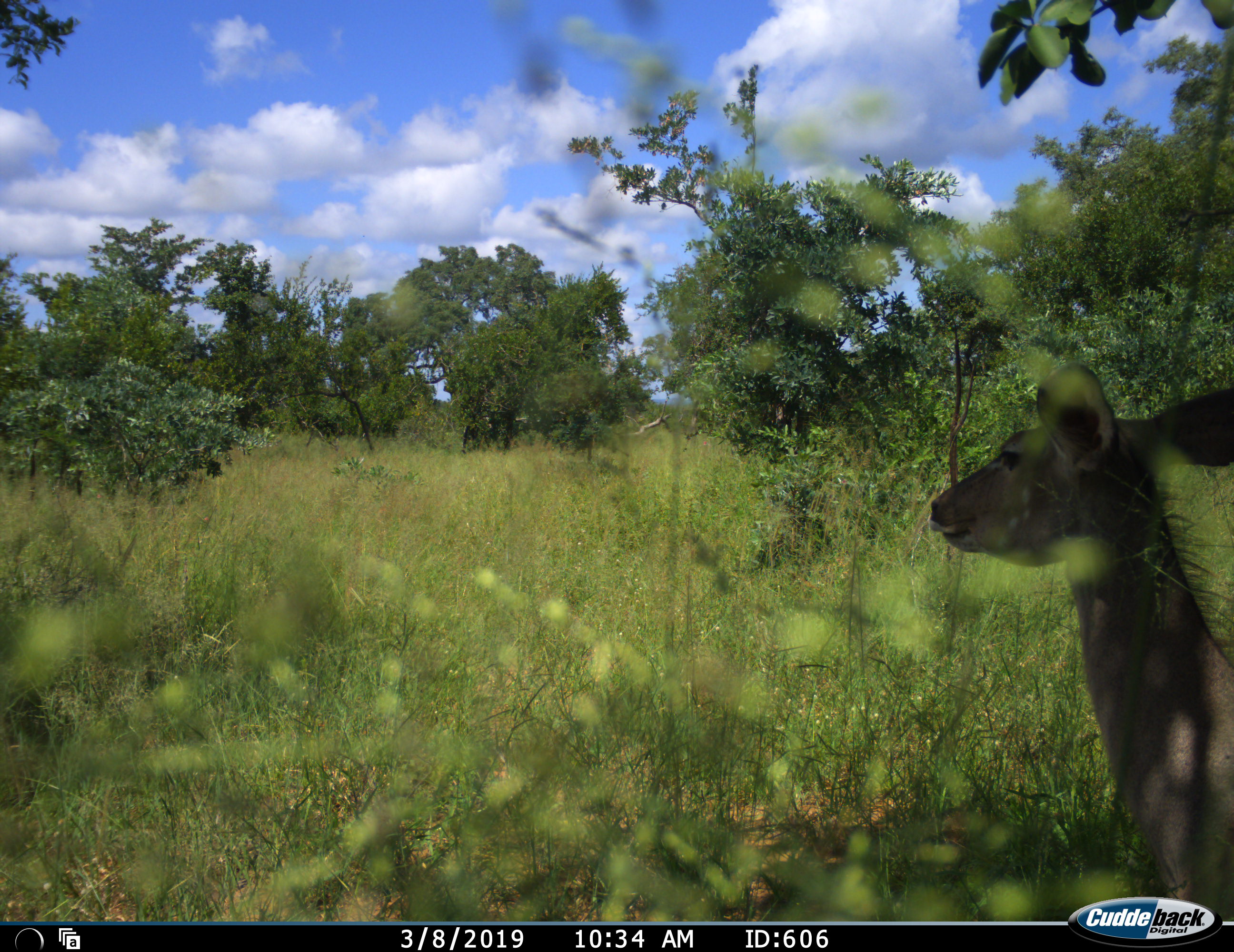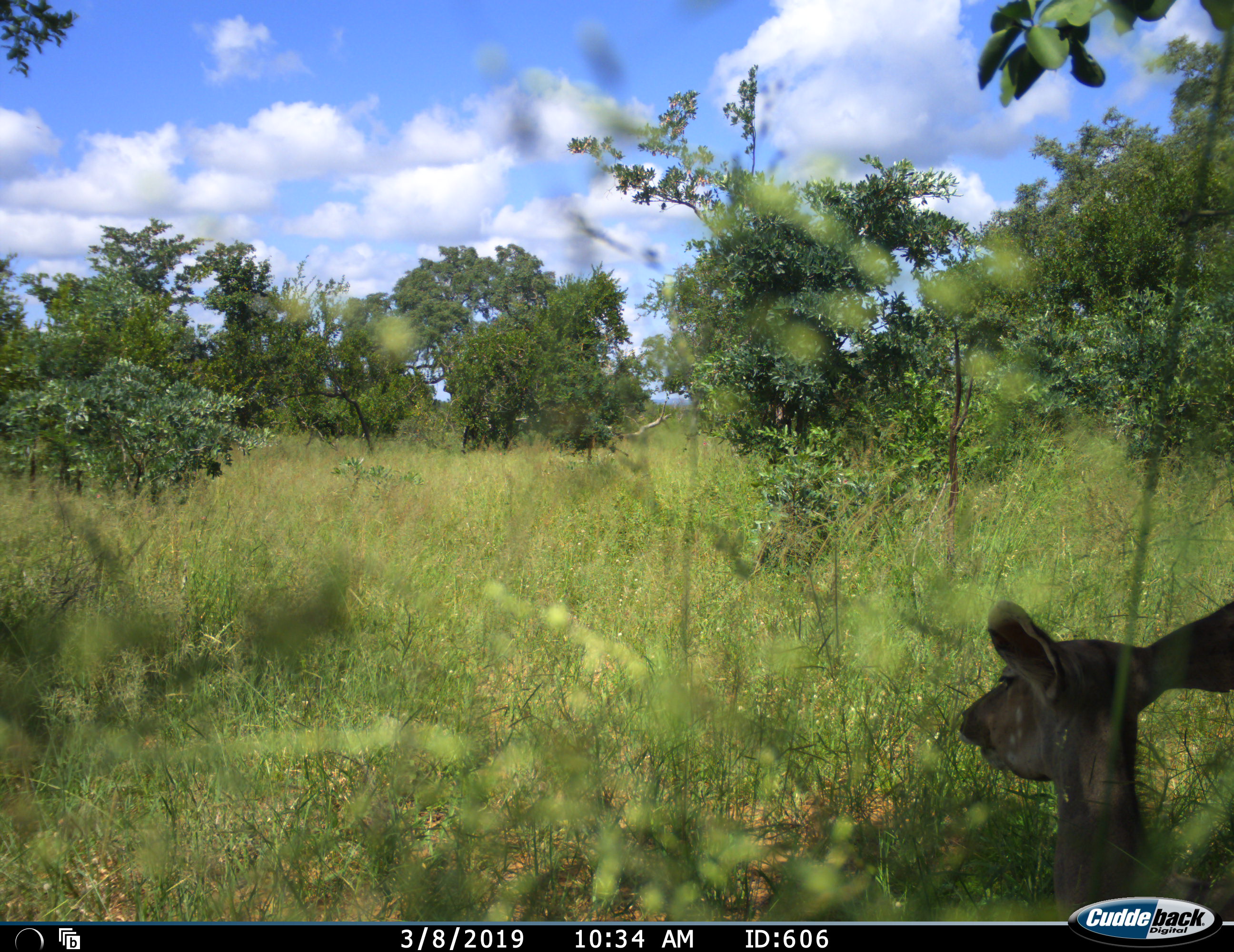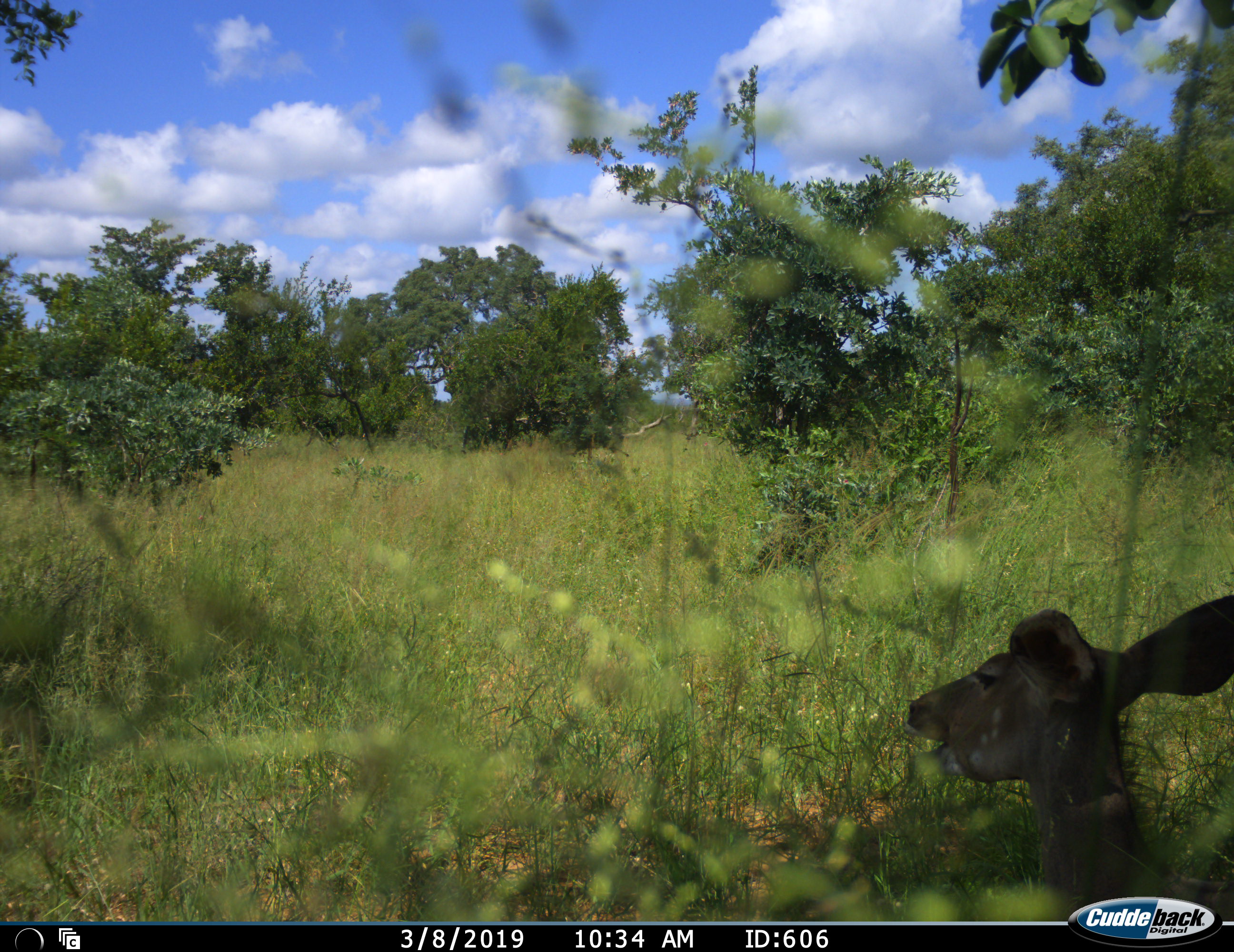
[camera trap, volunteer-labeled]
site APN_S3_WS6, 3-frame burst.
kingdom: Animalia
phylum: Chordata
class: Mammalia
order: Artiodactyla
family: Bovidae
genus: Aepyceros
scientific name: Aepyceros melampus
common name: impala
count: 1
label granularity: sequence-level